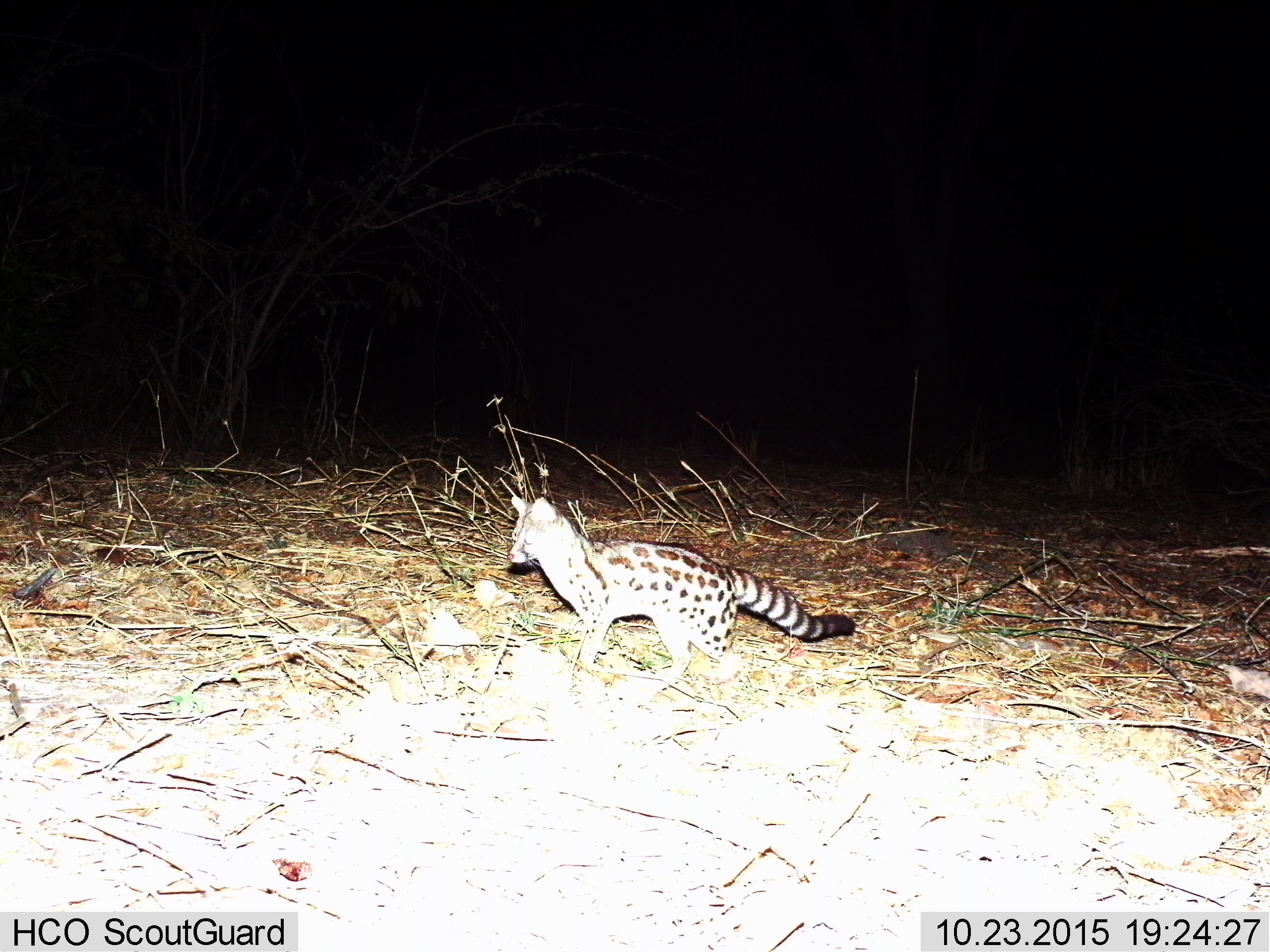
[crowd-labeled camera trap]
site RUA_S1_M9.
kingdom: Animalia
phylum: Chordata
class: Mammalia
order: Carnivora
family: Viverridae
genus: Genetta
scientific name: Genetta genetta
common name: small-spotted genet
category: genetcommonsmallspotted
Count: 1.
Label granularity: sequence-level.